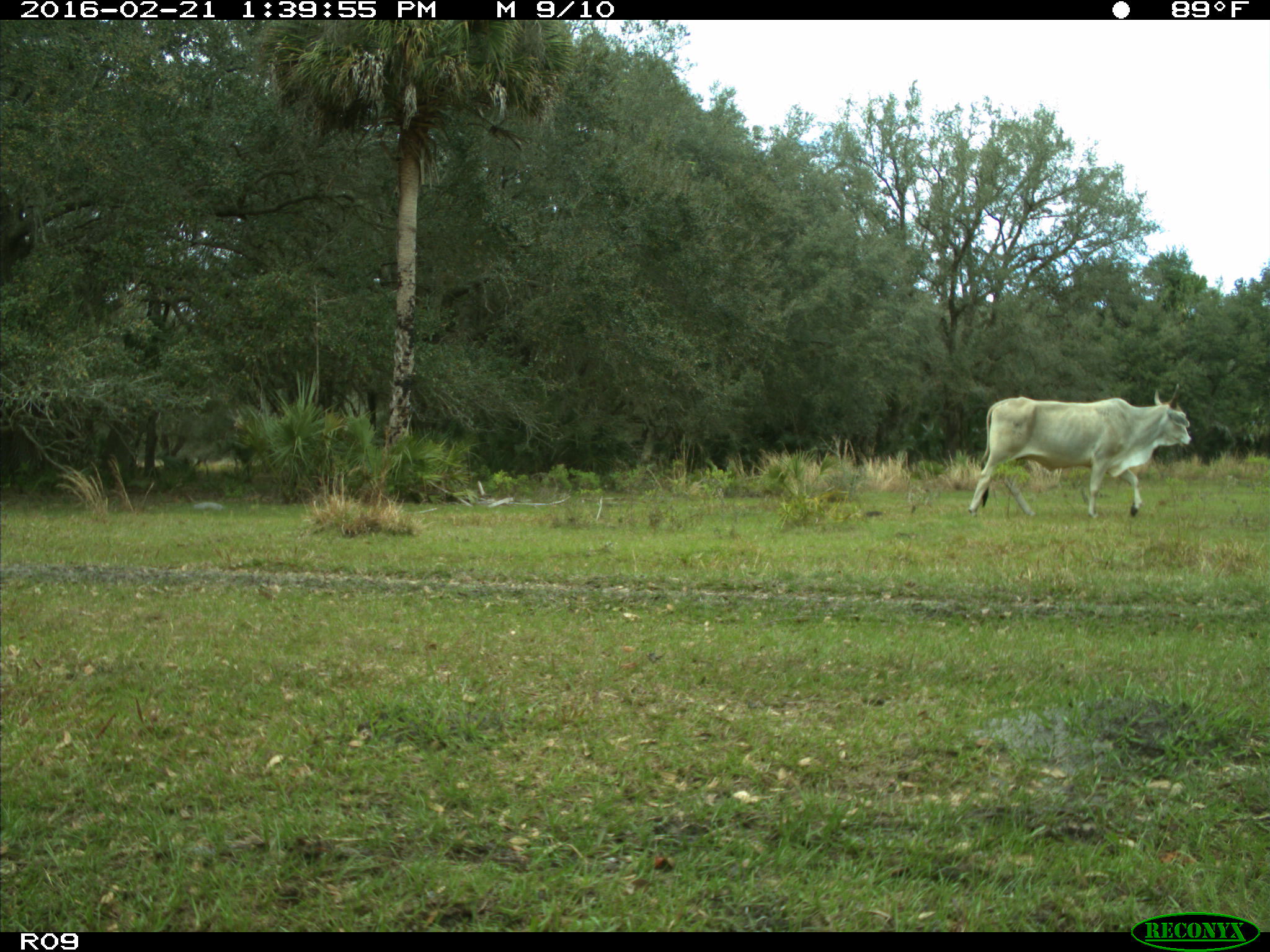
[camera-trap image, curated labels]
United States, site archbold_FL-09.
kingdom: Animalia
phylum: Chordata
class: Mammalia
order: Artiodactyla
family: Bovidae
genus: Bos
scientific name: Bos taurus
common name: domestic cow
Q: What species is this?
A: Bos taurus (domestic cow).